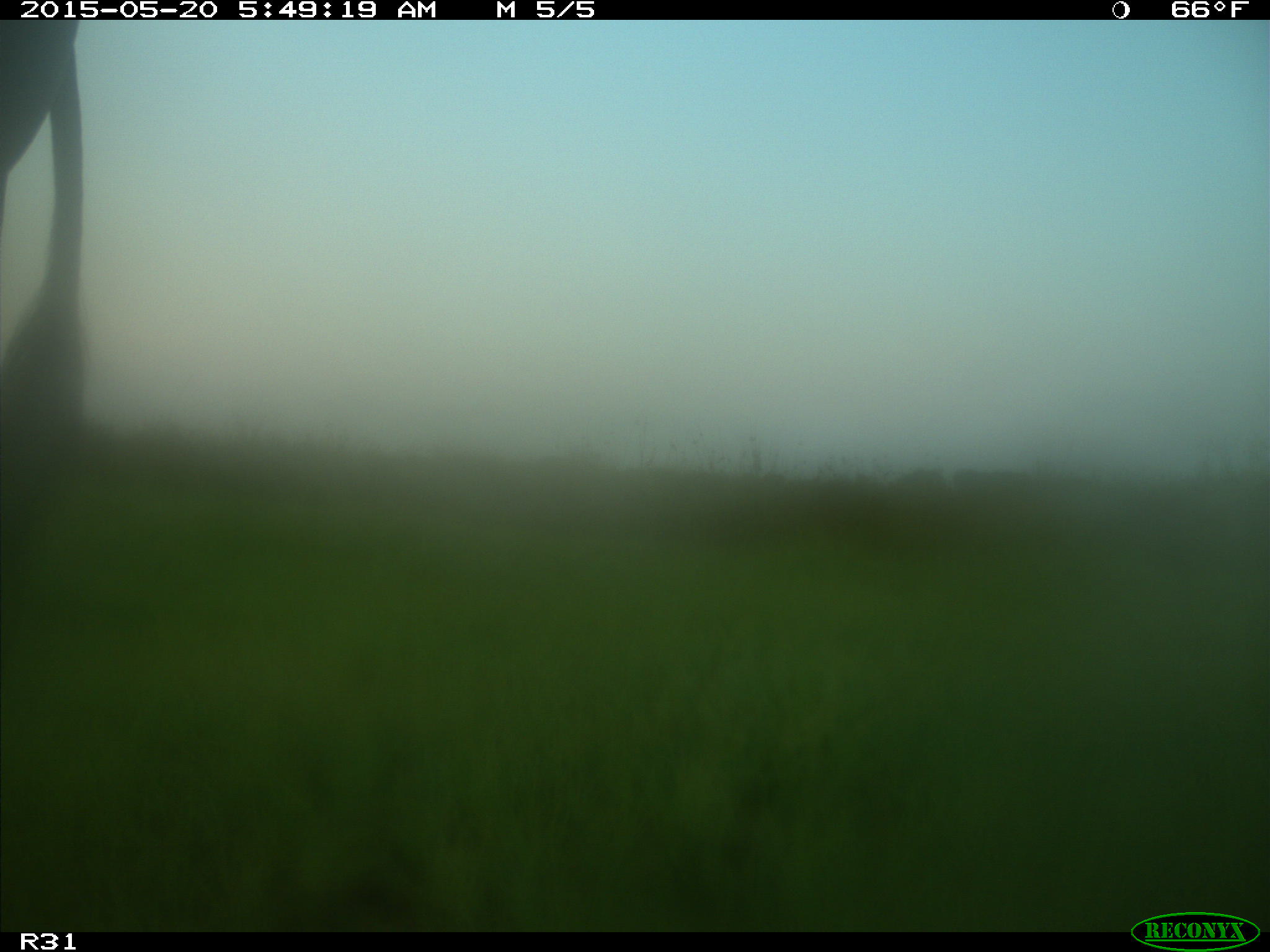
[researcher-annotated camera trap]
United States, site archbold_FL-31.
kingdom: Animalia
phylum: Chordata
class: Mammalia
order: Artiodactyla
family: Bovidae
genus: Bos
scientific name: Bos taurus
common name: domestic cow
Bos taurus (domestic cow).